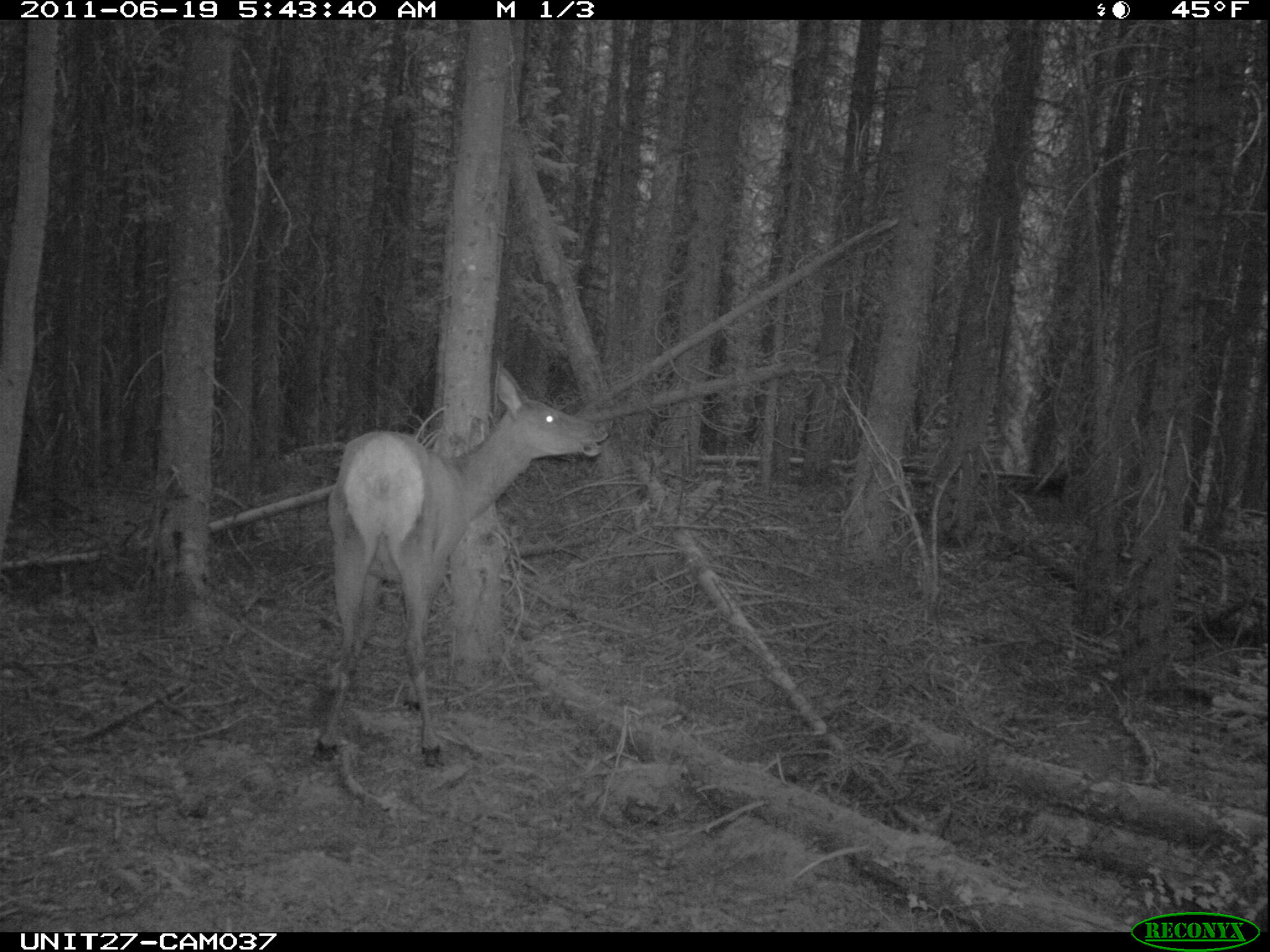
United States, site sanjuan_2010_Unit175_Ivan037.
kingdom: Animalia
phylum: Chordata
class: Mammalia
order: Artiodactyla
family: Cervidae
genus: Cervus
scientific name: Cervus elaphus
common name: red deer